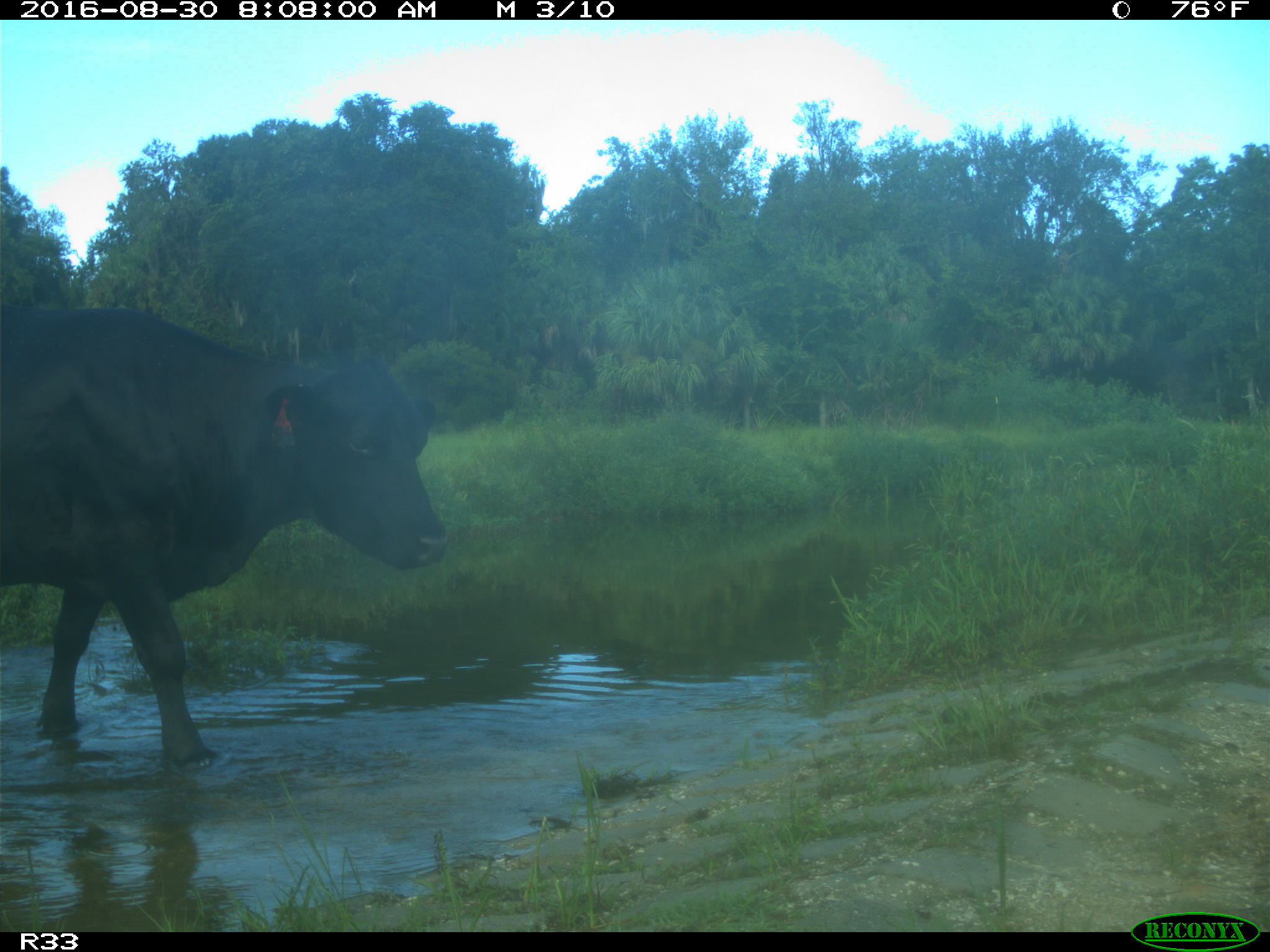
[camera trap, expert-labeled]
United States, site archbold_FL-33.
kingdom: Animalia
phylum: Chordata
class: Mammalia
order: Artiodactyla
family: Bovidae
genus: Bos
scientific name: Bos taurus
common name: domestic cow